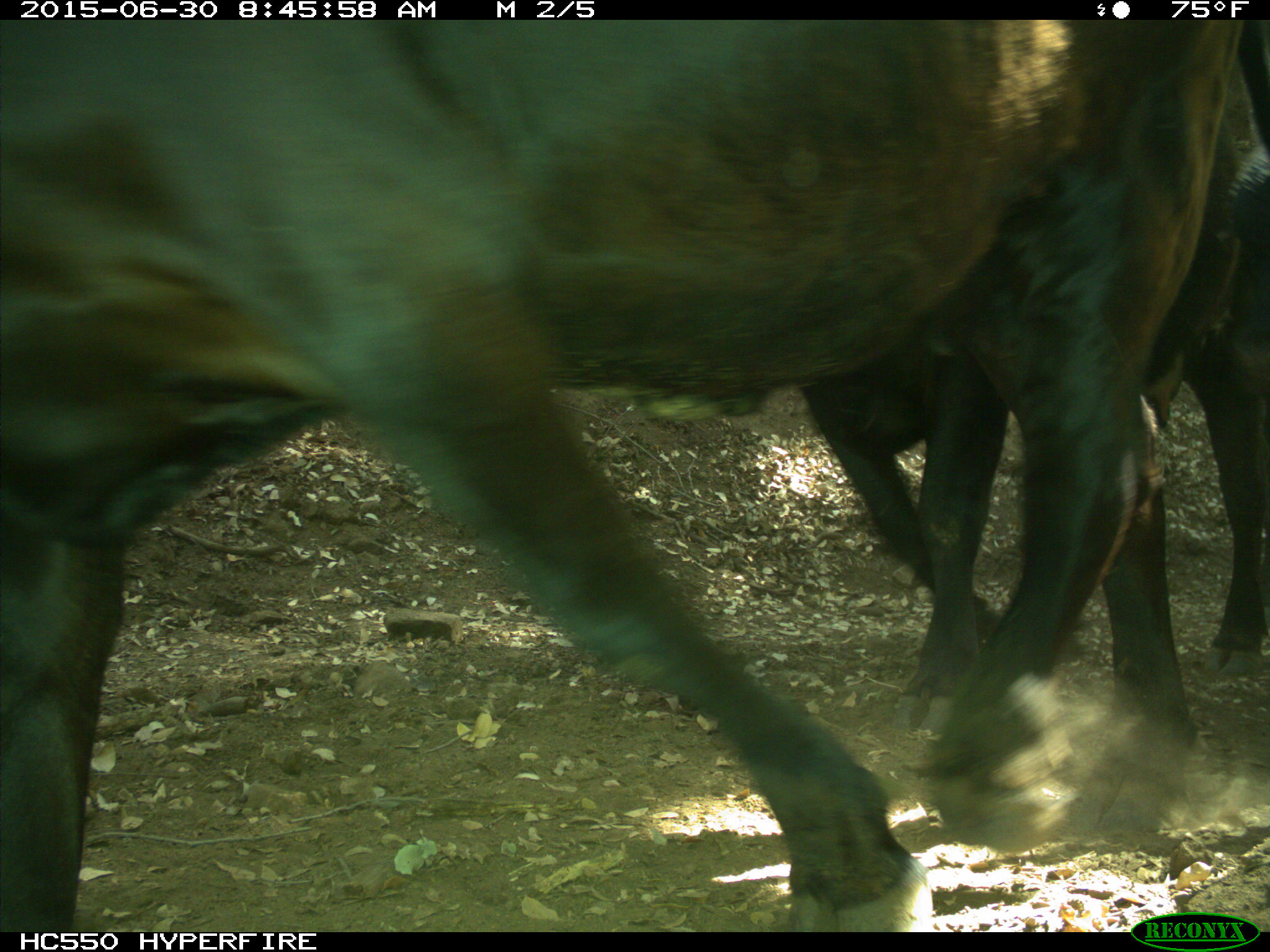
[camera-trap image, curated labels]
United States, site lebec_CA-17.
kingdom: Animalia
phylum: Chordata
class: Mammalia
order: Artiodactyla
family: Bovidae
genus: Bos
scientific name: Bos taurus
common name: domestic cow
Bos taurus (domestic cow).